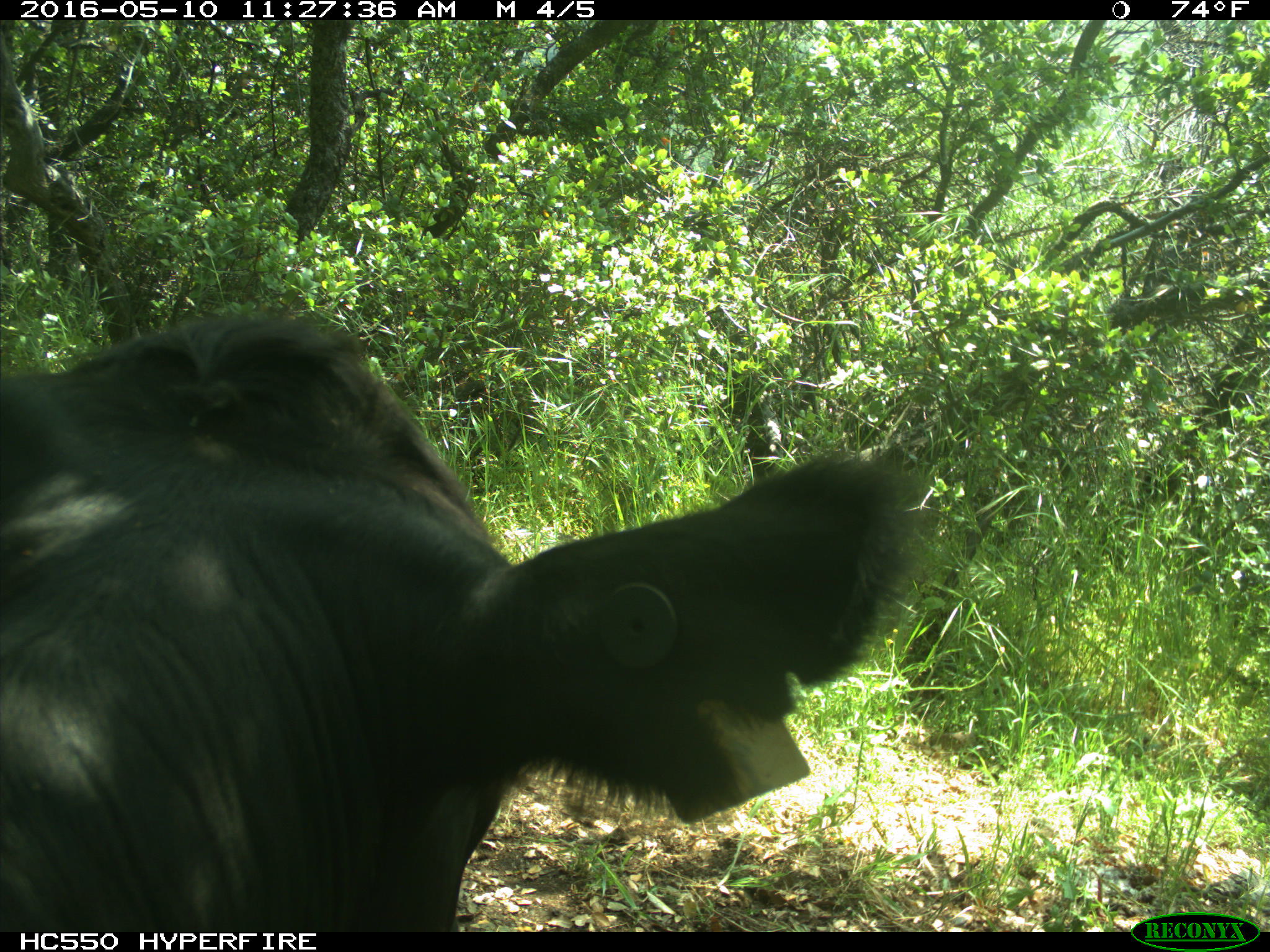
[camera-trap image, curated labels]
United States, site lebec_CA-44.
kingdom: Animalia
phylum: Chordata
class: Mammalia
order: Artiodactyla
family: Bovidae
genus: Bos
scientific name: Bos taurus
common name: domestic cow